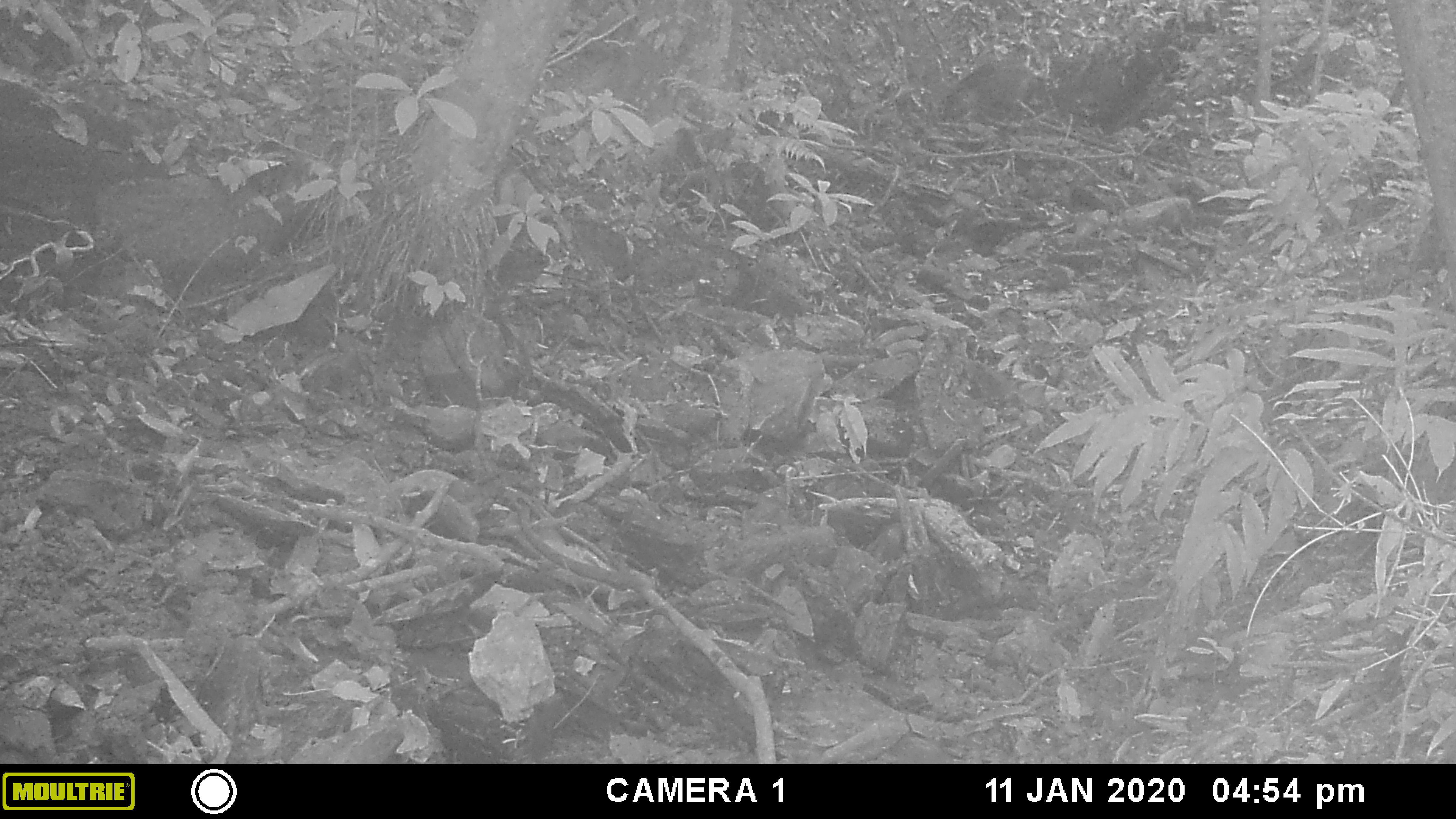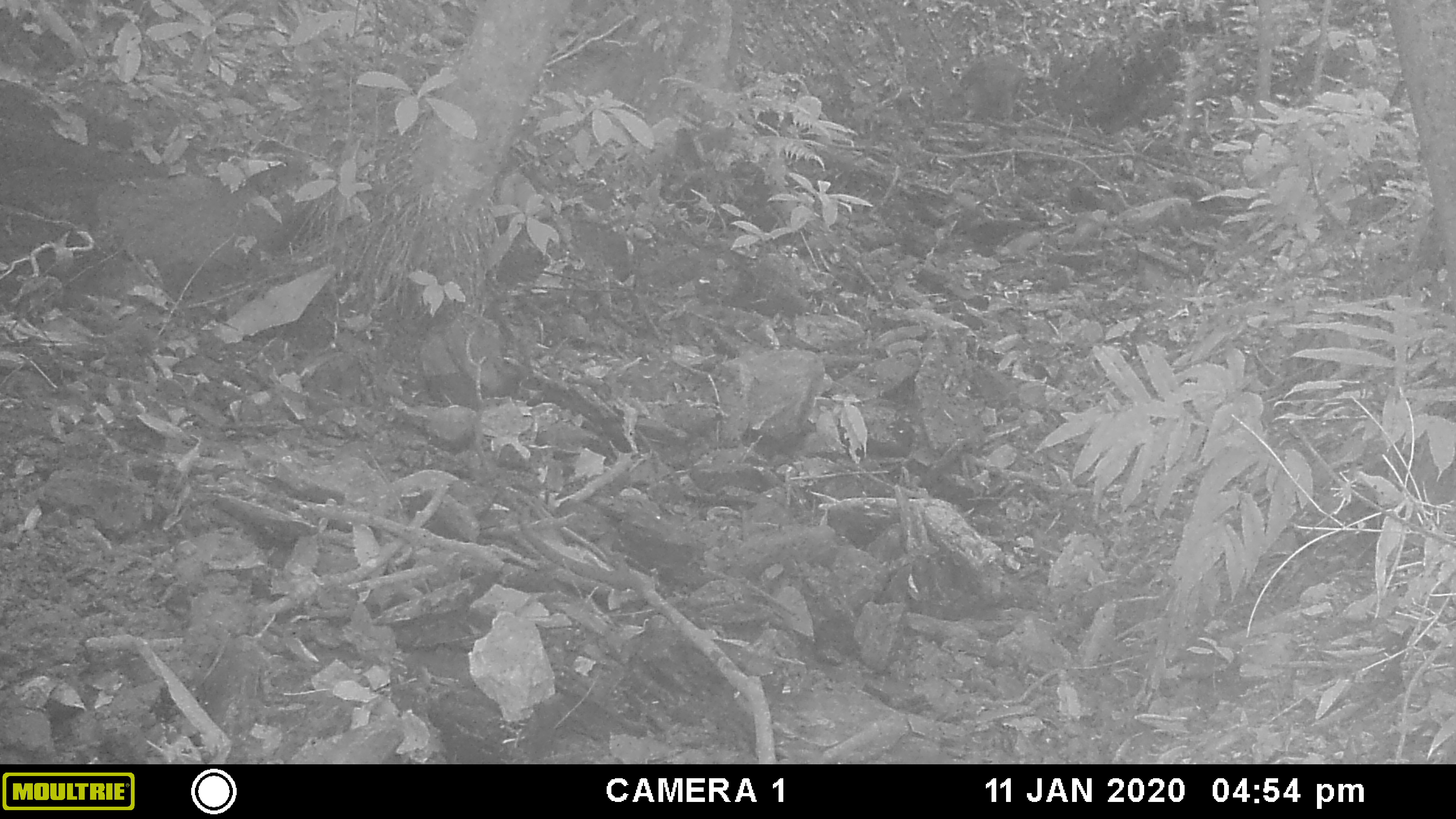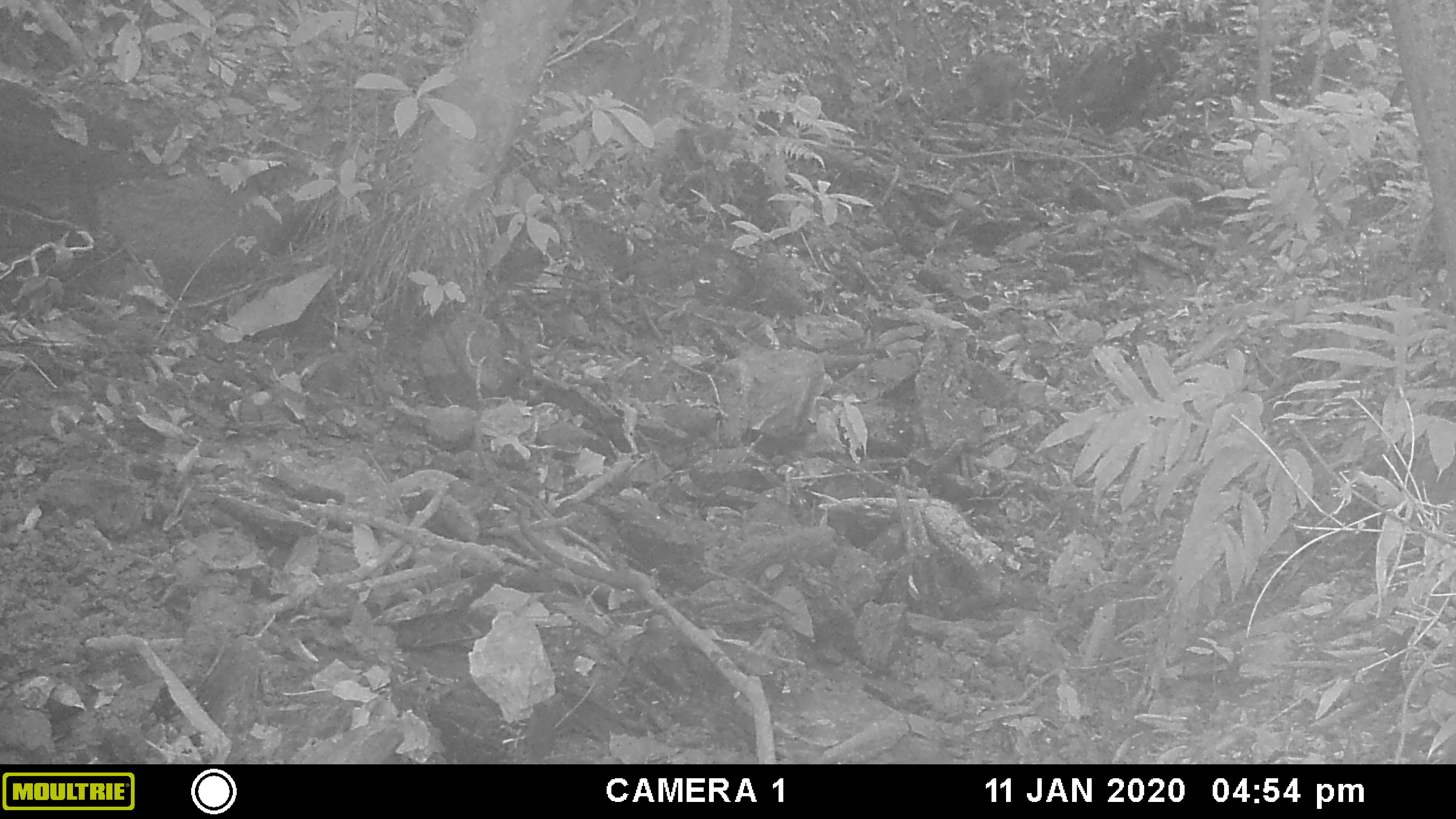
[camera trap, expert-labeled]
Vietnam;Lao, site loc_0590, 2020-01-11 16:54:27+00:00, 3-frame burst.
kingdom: Animalia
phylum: Chordata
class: Mammalia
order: Artiodactyla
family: Suidae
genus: Sus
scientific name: Sus scrofa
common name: eurasian wild pig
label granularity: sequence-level